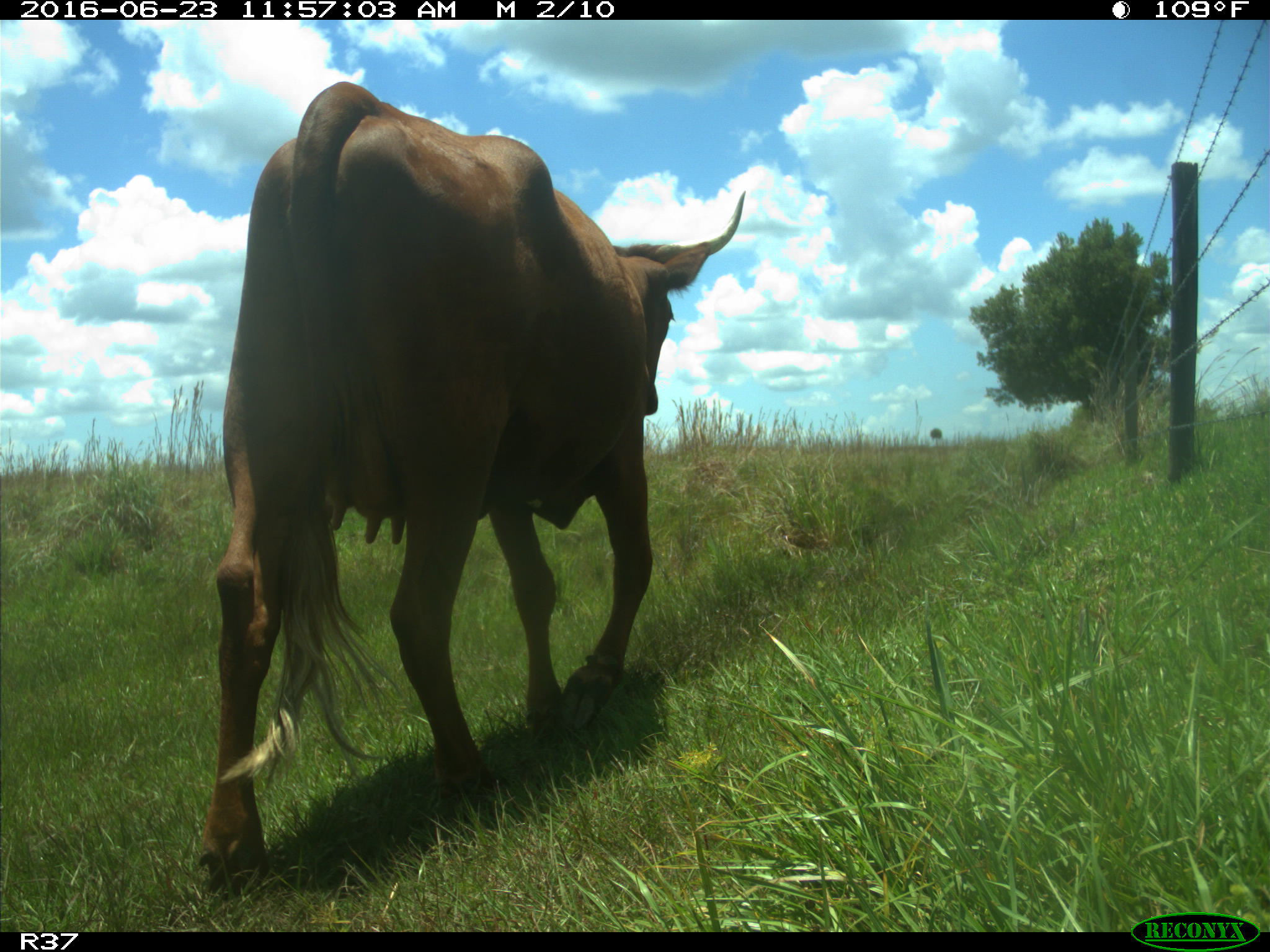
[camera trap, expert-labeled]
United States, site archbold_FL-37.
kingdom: Animalia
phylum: Chordata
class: Mammalia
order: Artiodactyla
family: Bovidae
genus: Bos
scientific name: Bos taurus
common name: domestic cow